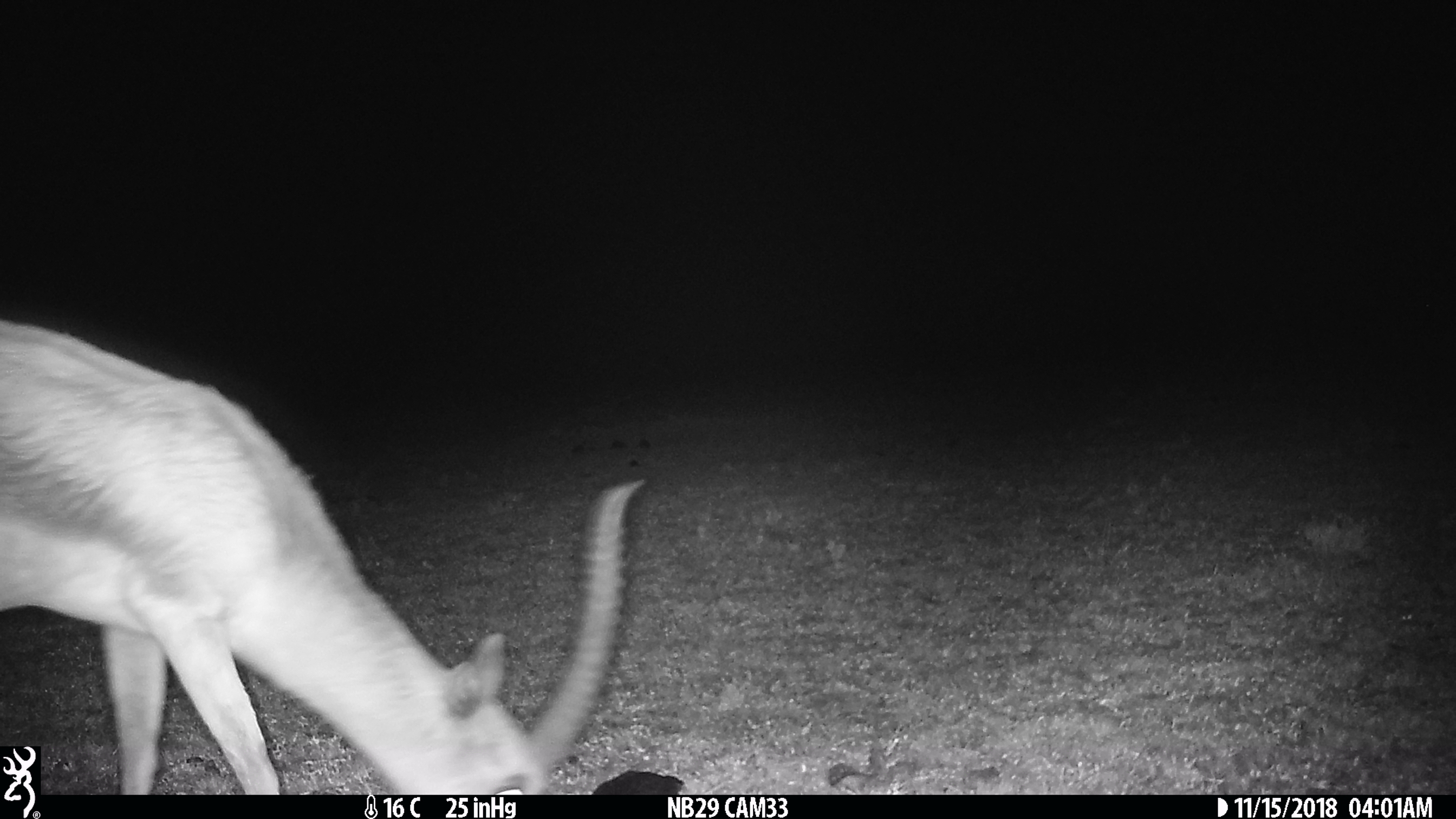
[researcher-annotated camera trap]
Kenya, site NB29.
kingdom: Animalia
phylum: Chordata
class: Mammalia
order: Artiodactyla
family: Bovidae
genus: Eudorcas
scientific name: Eudorcas thomsonii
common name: thomon's gazelle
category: gazelle thomsons